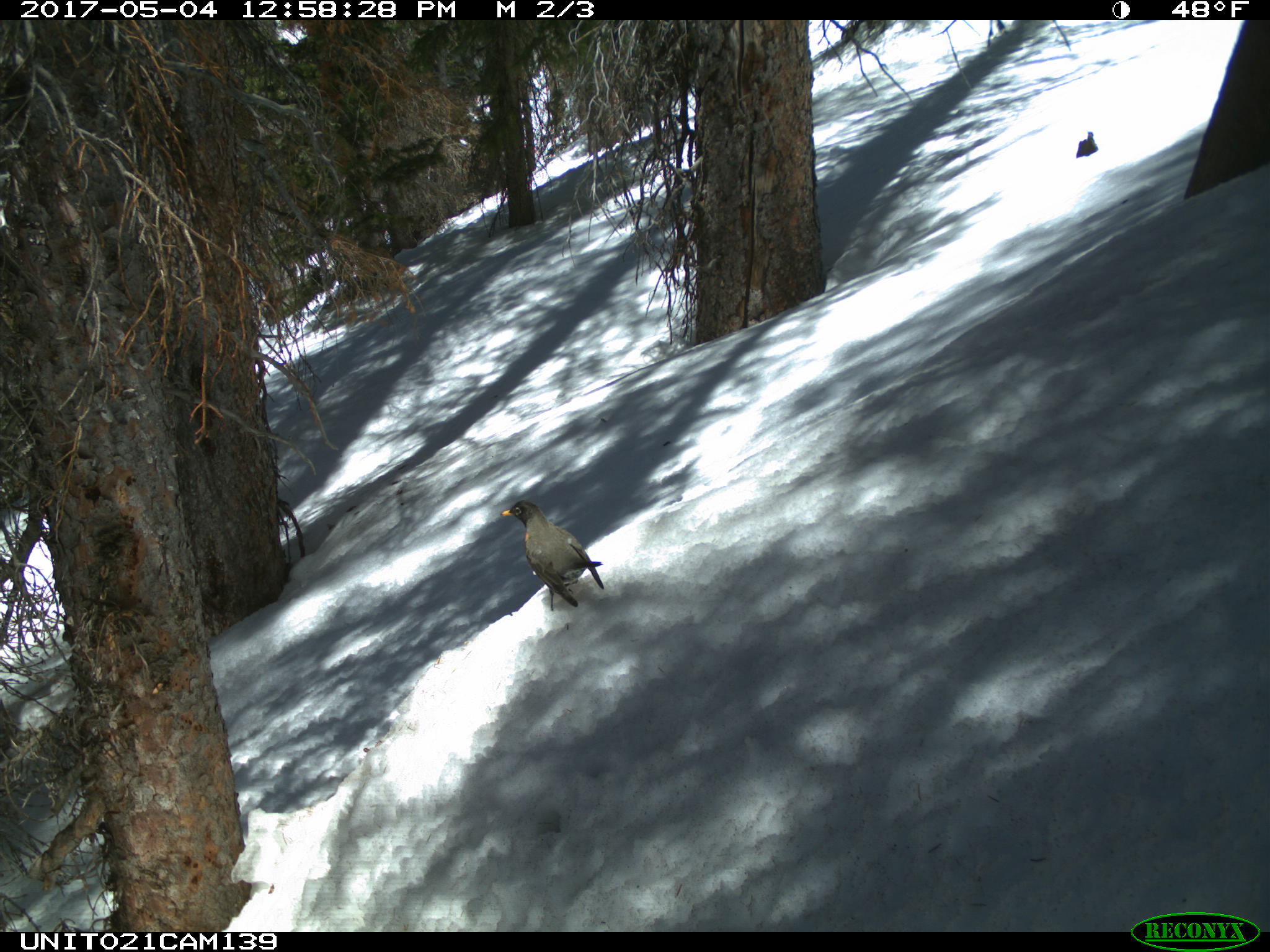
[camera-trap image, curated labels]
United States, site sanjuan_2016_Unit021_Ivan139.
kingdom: Animalia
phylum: Chordata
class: Aves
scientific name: Aves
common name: birds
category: unidentified bird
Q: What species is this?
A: Unidentified bird (birds) (Aves).